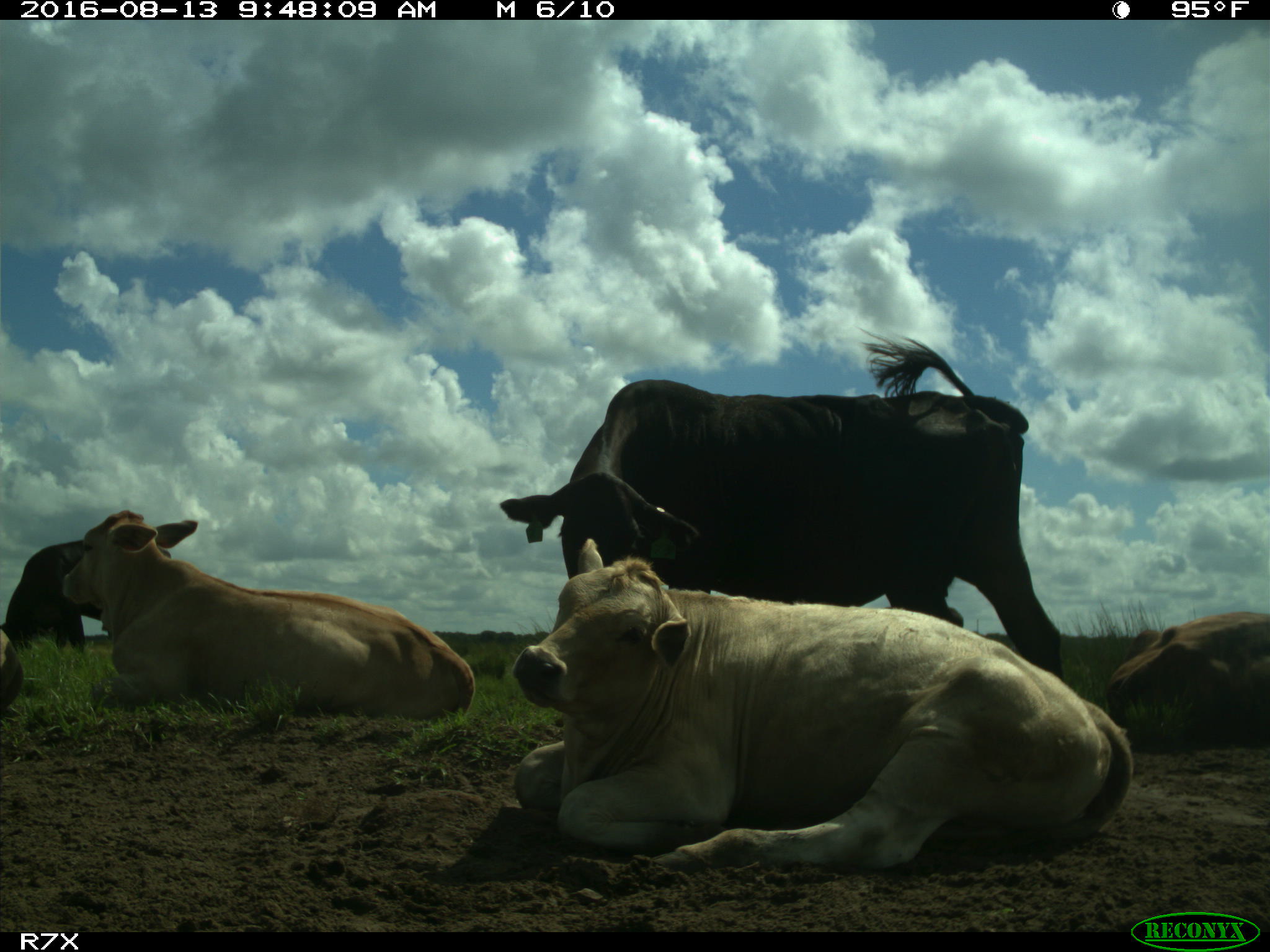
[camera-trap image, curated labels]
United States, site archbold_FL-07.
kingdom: Animalia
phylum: Chordata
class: Mammalia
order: Artiodactyla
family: Bovidae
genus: Bos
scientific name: Bos taurus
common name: domestic cow